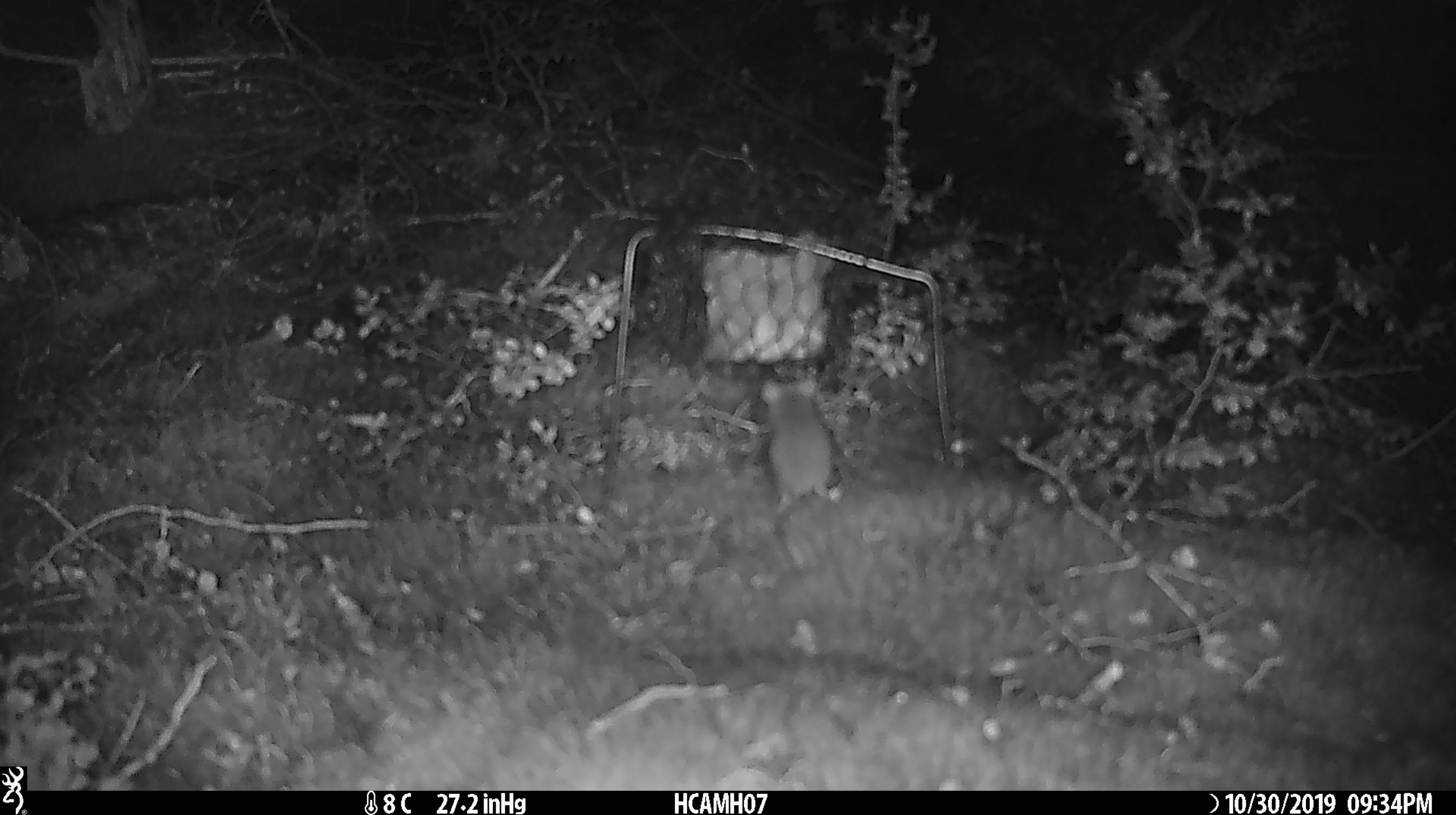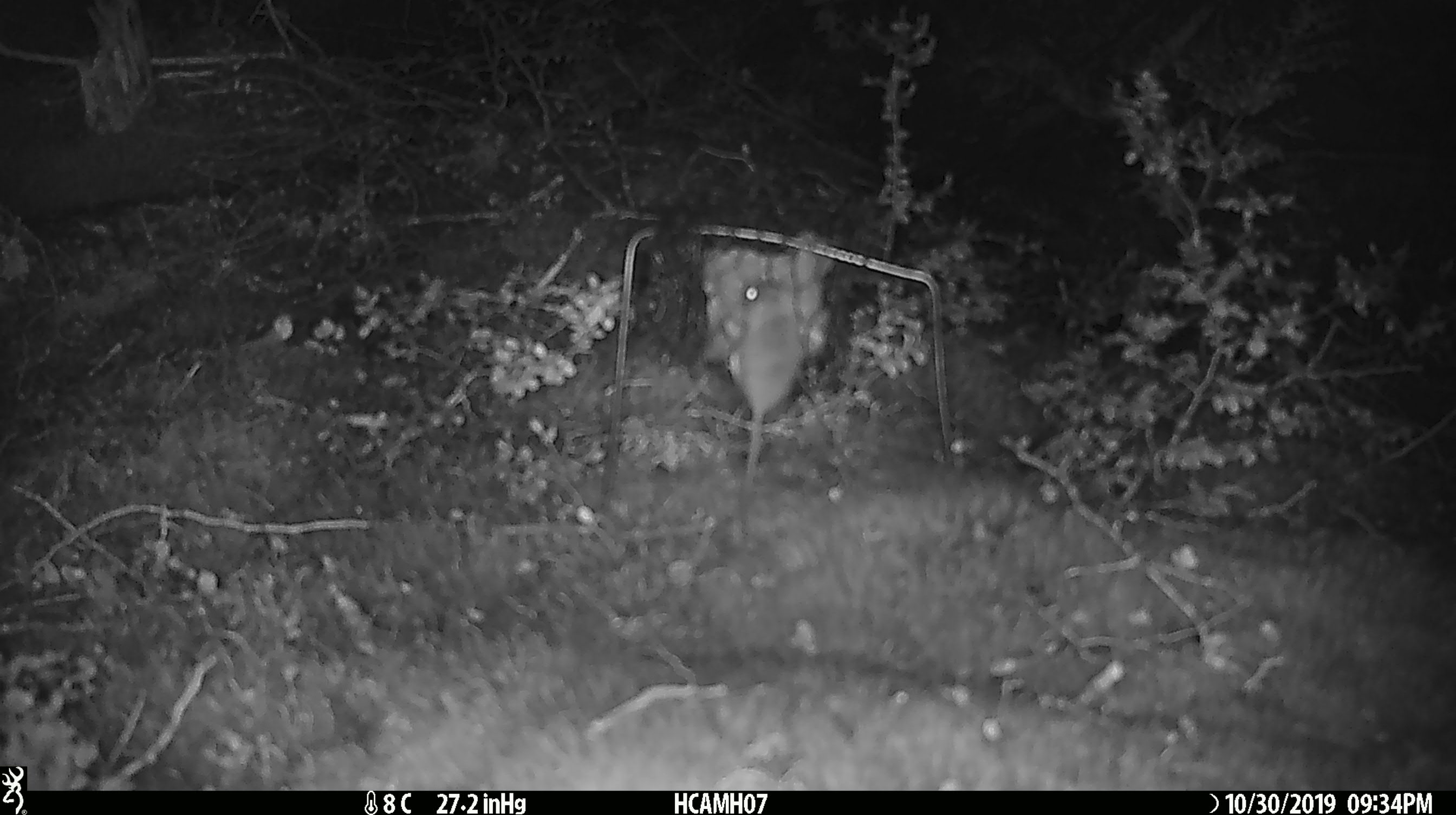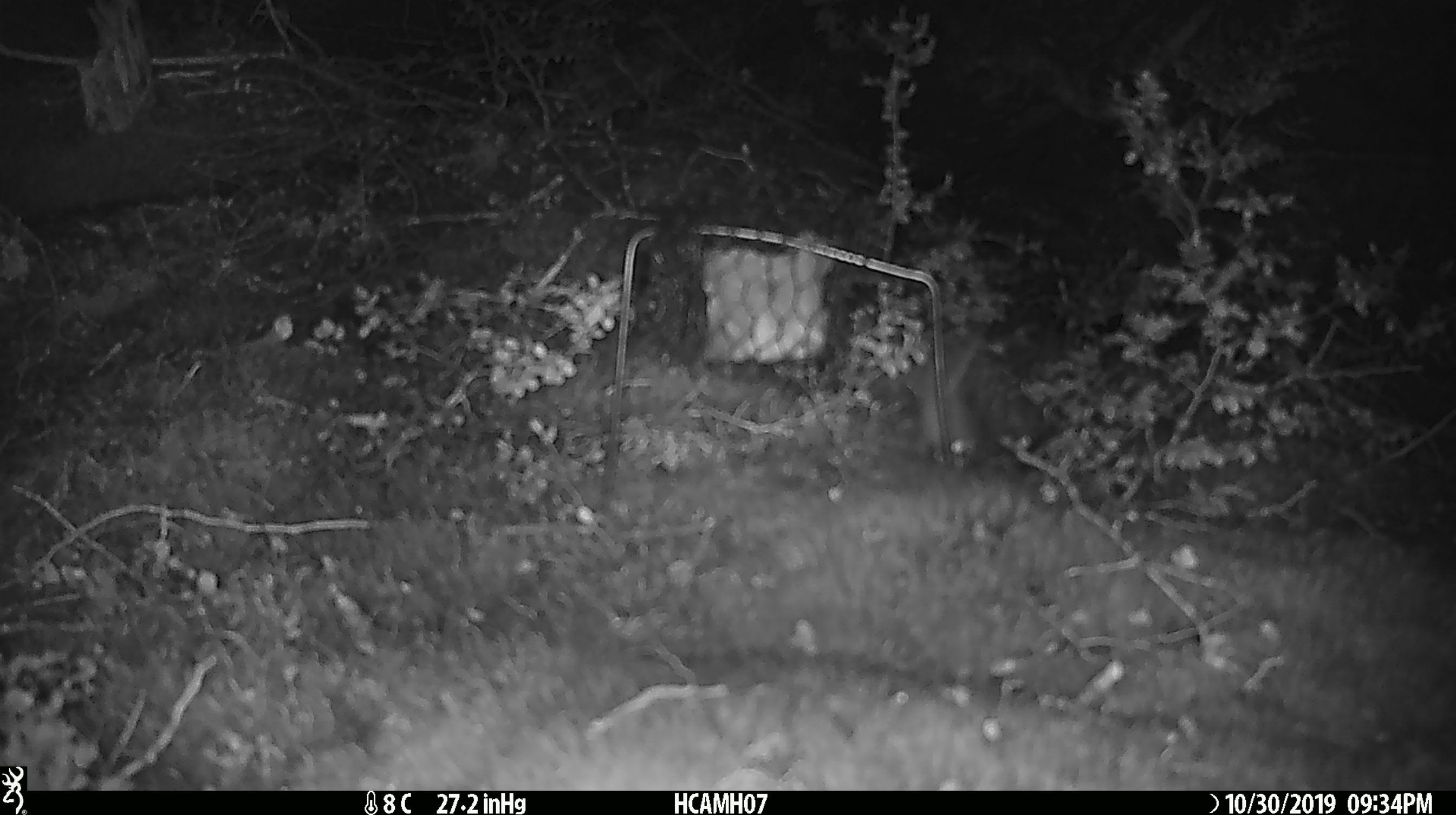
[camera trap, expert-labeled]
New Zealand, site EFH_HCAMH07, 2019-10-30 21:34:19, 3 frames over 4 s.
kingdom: Animalia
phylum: Chordata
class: Mammalia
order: Rodentia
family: Muridae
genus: Mus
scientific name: Mus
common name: mouse